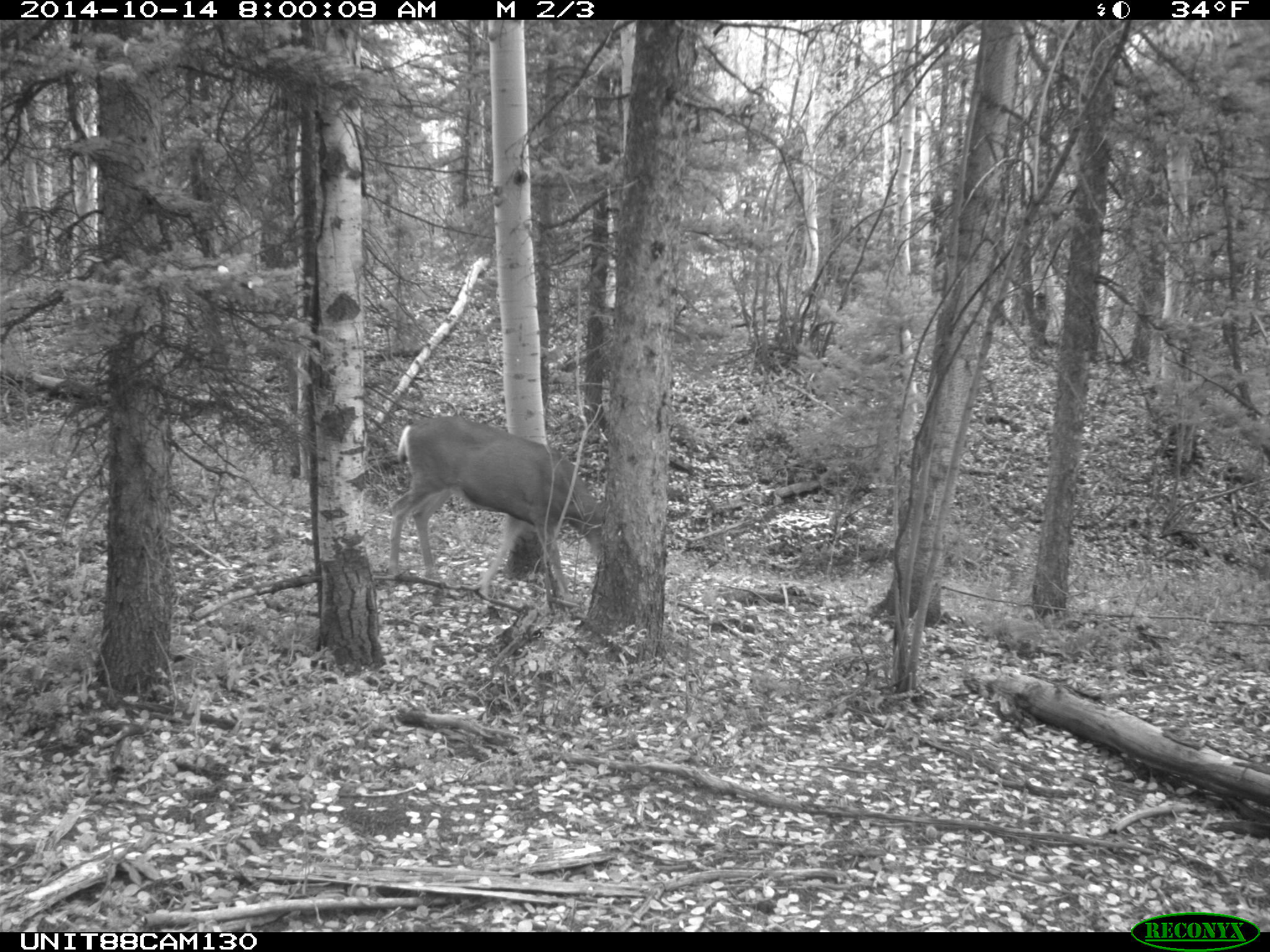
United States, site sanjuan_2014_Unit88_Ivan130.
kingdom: Animalia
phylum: Chordata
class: Mammalia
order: Artiodactyla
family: Cervidae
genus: Odocoileus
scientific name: Odocoileus hemionus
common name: mule deer